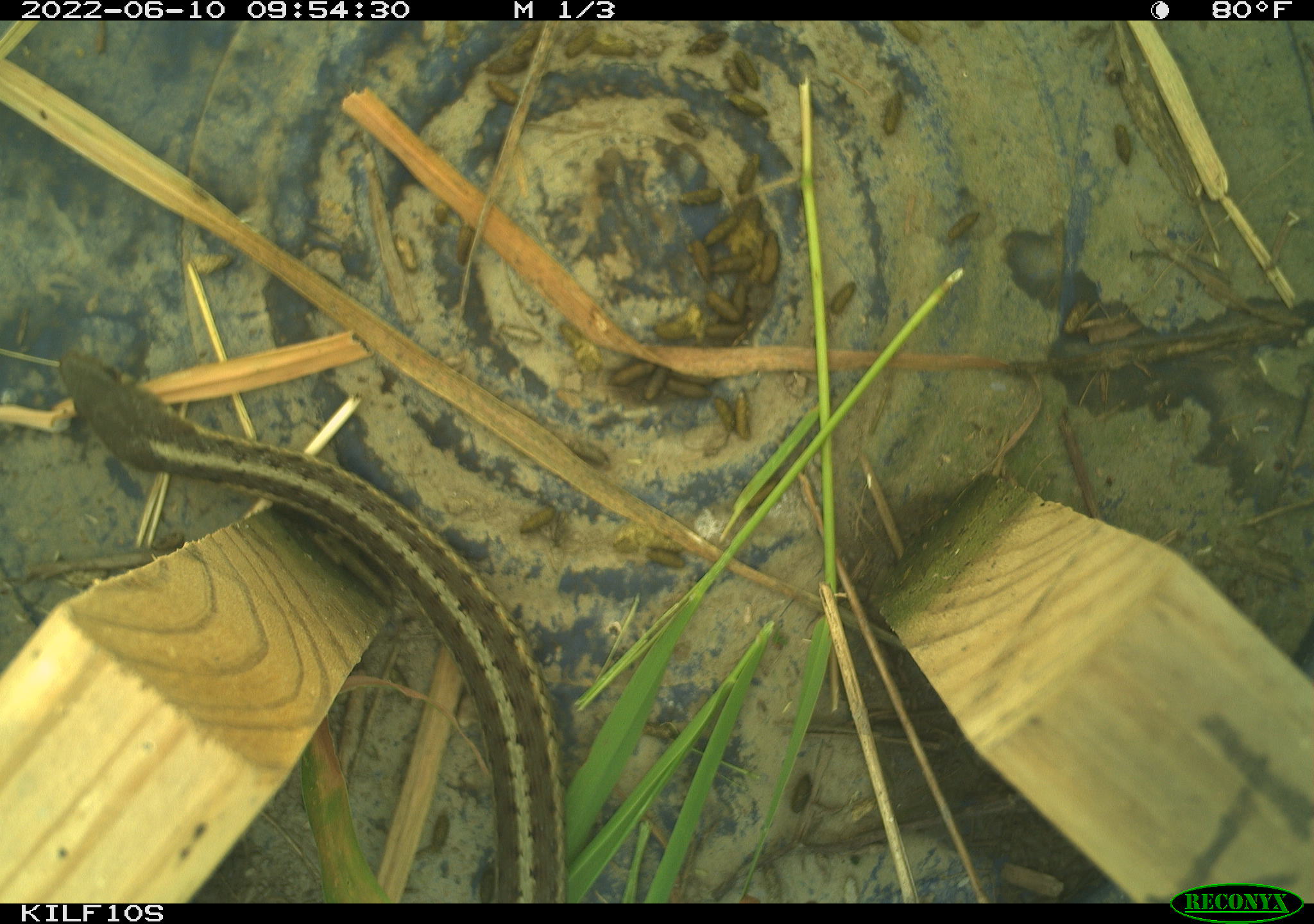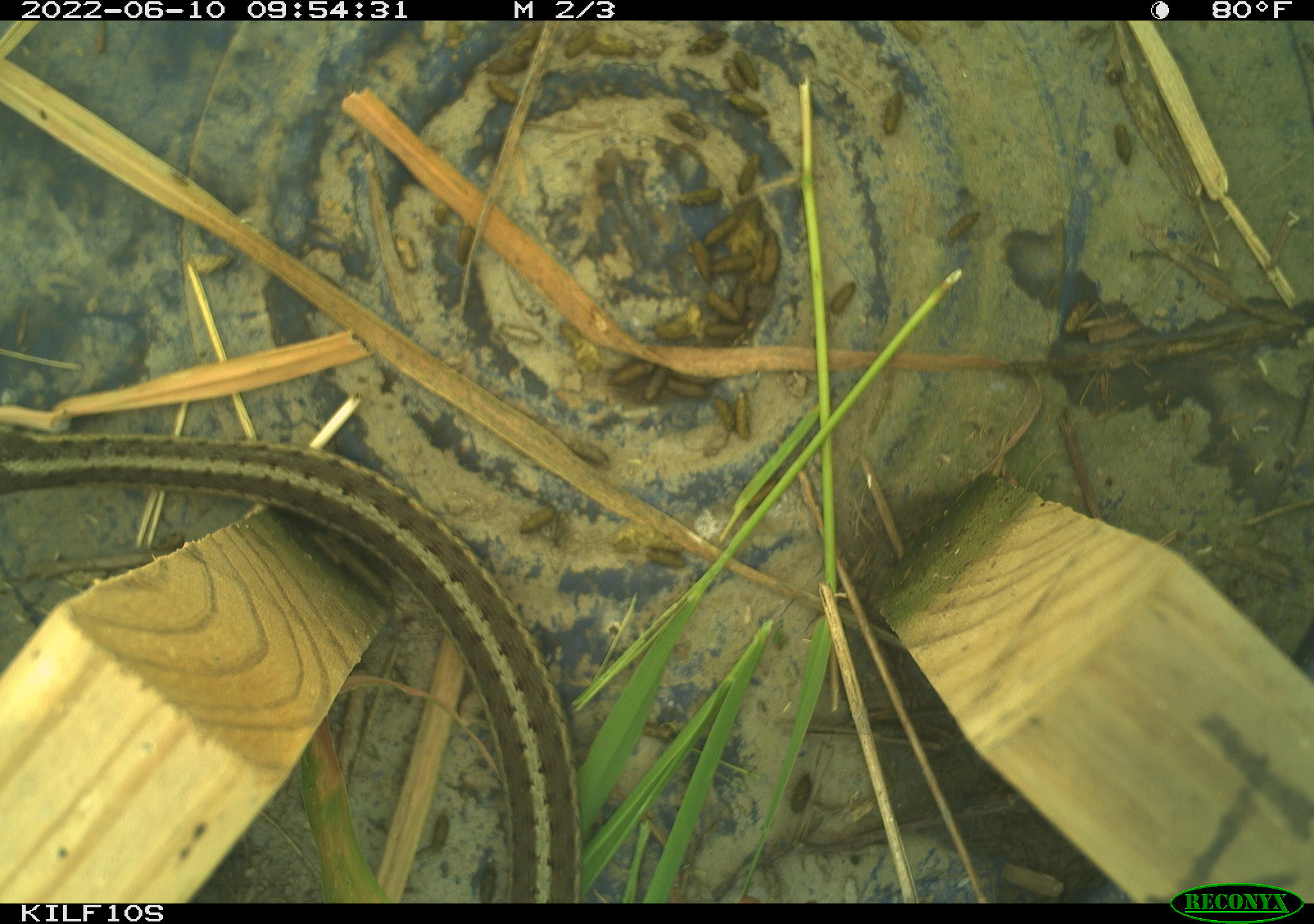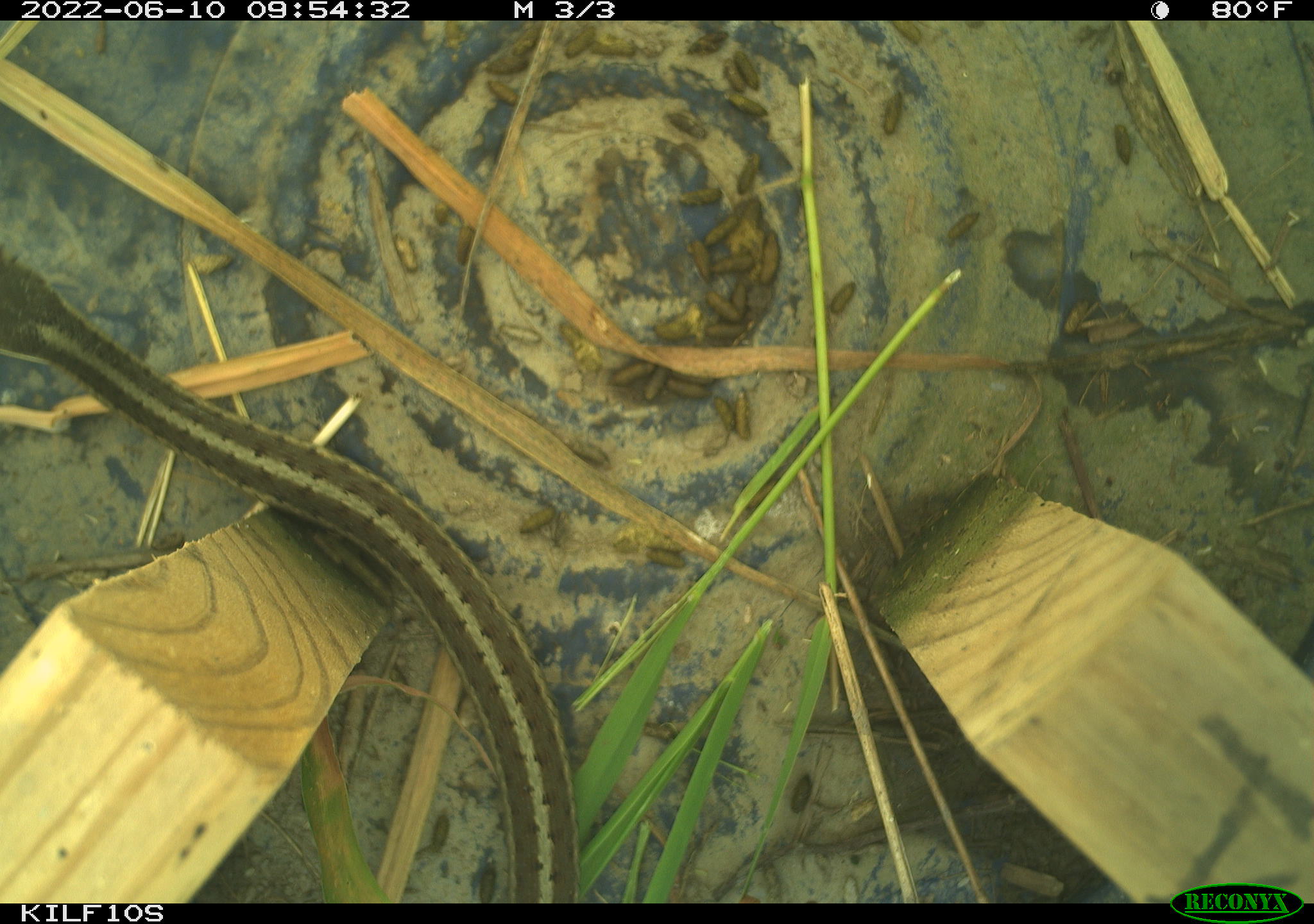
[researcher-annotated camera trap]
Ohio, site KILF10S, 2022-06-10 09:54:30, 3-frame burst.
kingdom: Animalia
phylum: Chordata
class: Reptilia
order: Squamata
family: Colubridae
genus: Thamnophis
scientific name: Thamnophis sirtalis sirtalis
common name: eastern gartersnake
Eastern gartersnake (Thamnophis sirtalis sirtalis).